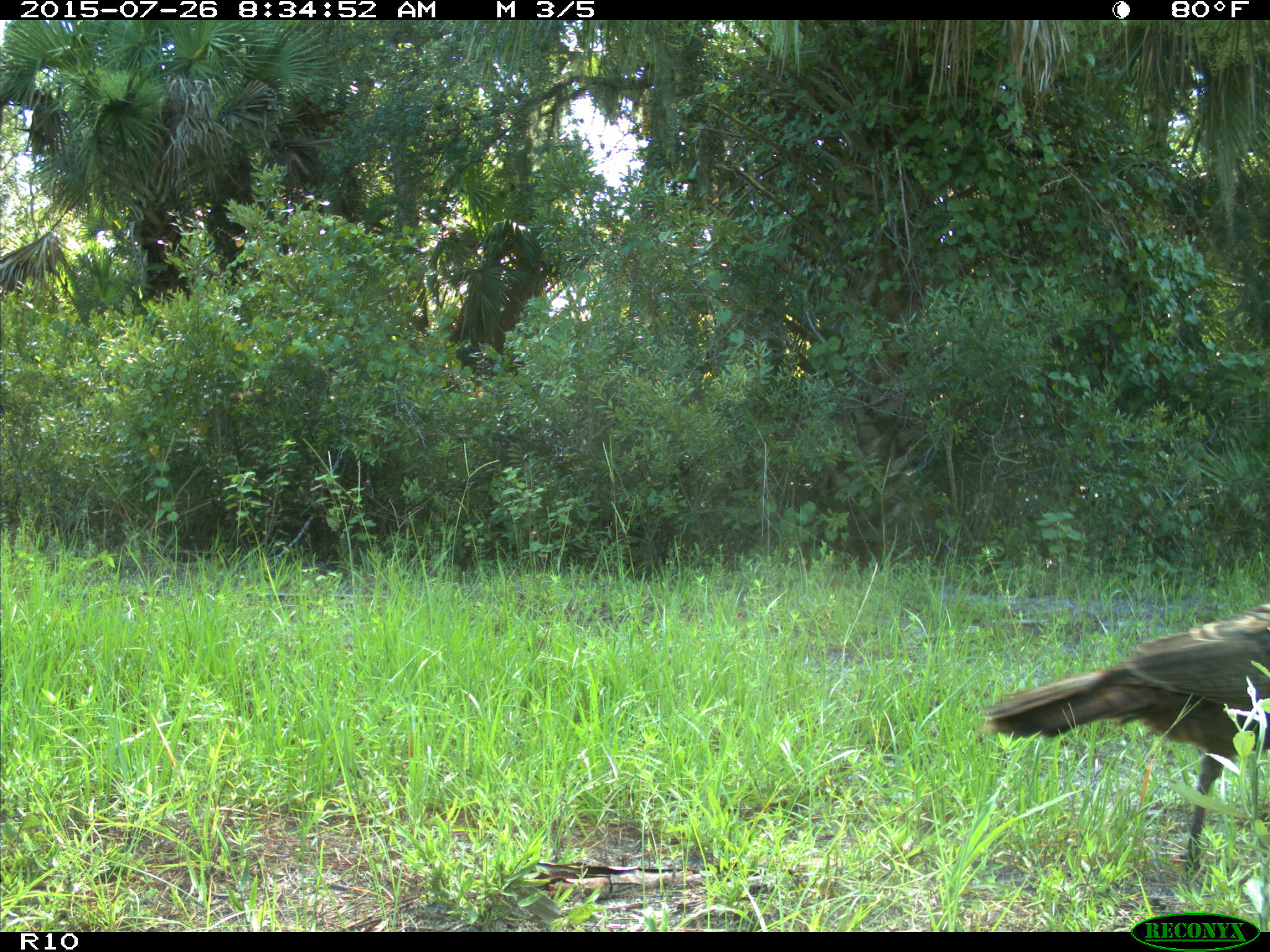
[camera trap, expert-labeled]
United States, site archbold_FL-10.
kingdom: Animalia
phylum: Chordata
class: Aves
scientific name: Aves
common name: birds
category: unidentified bird